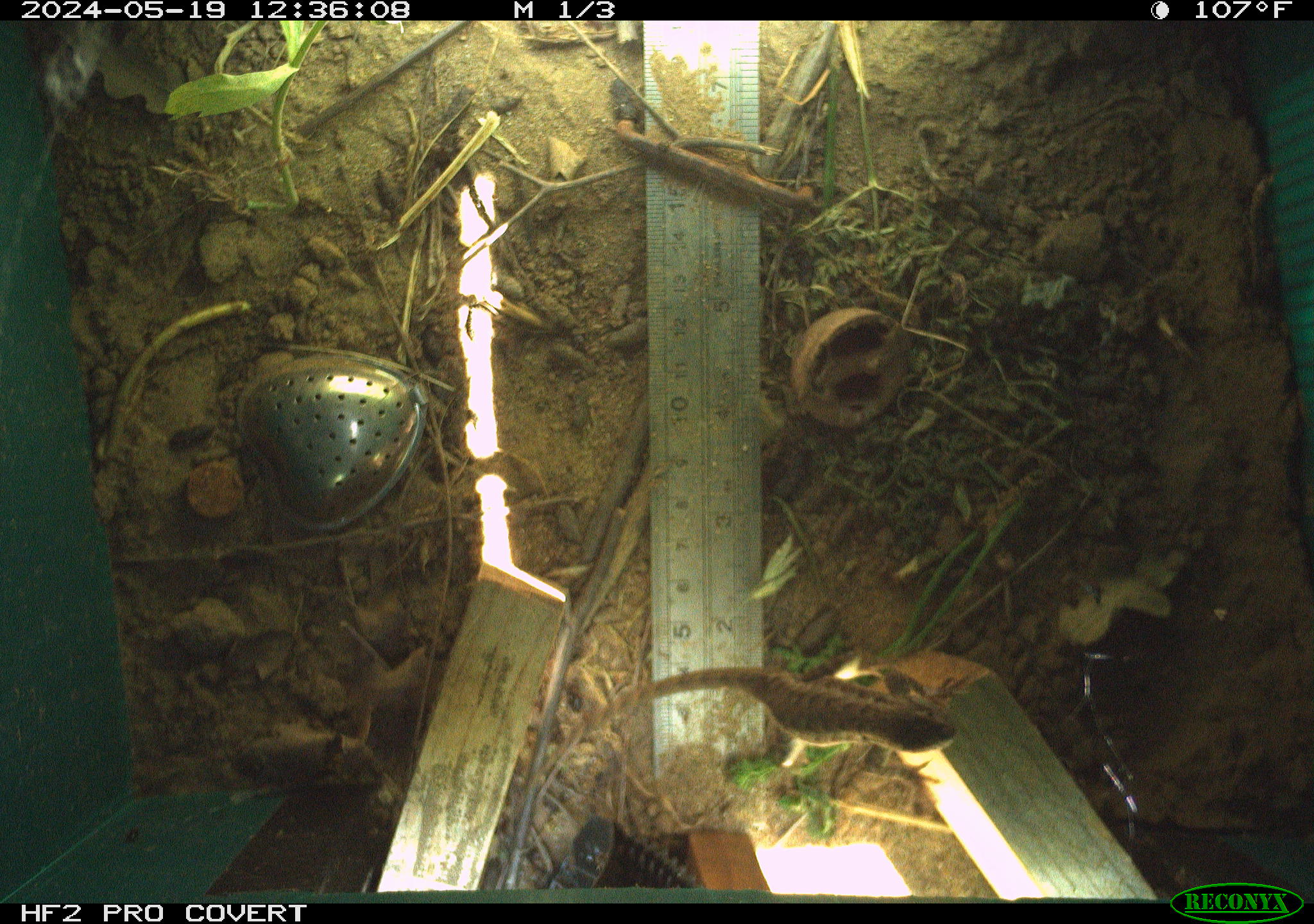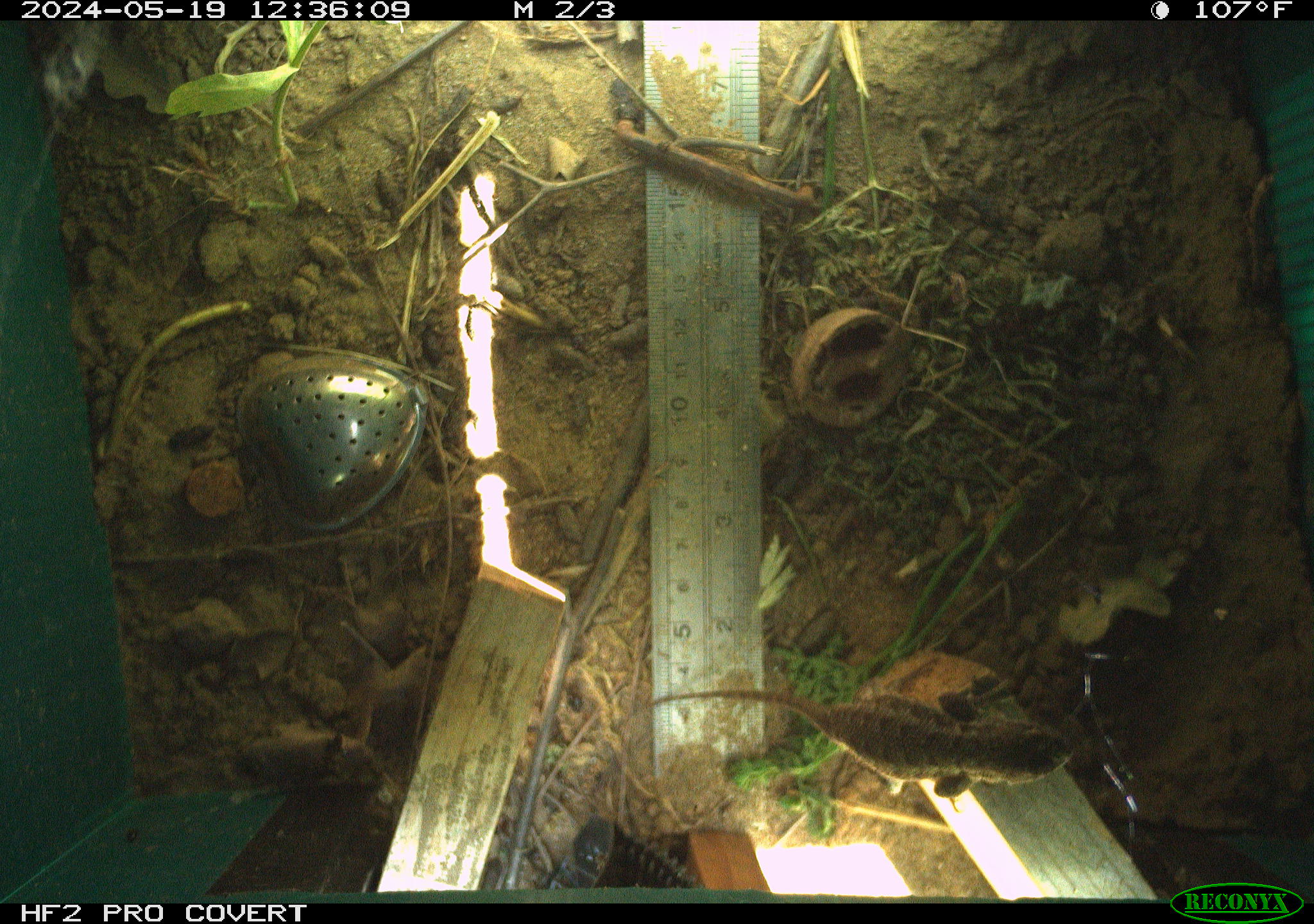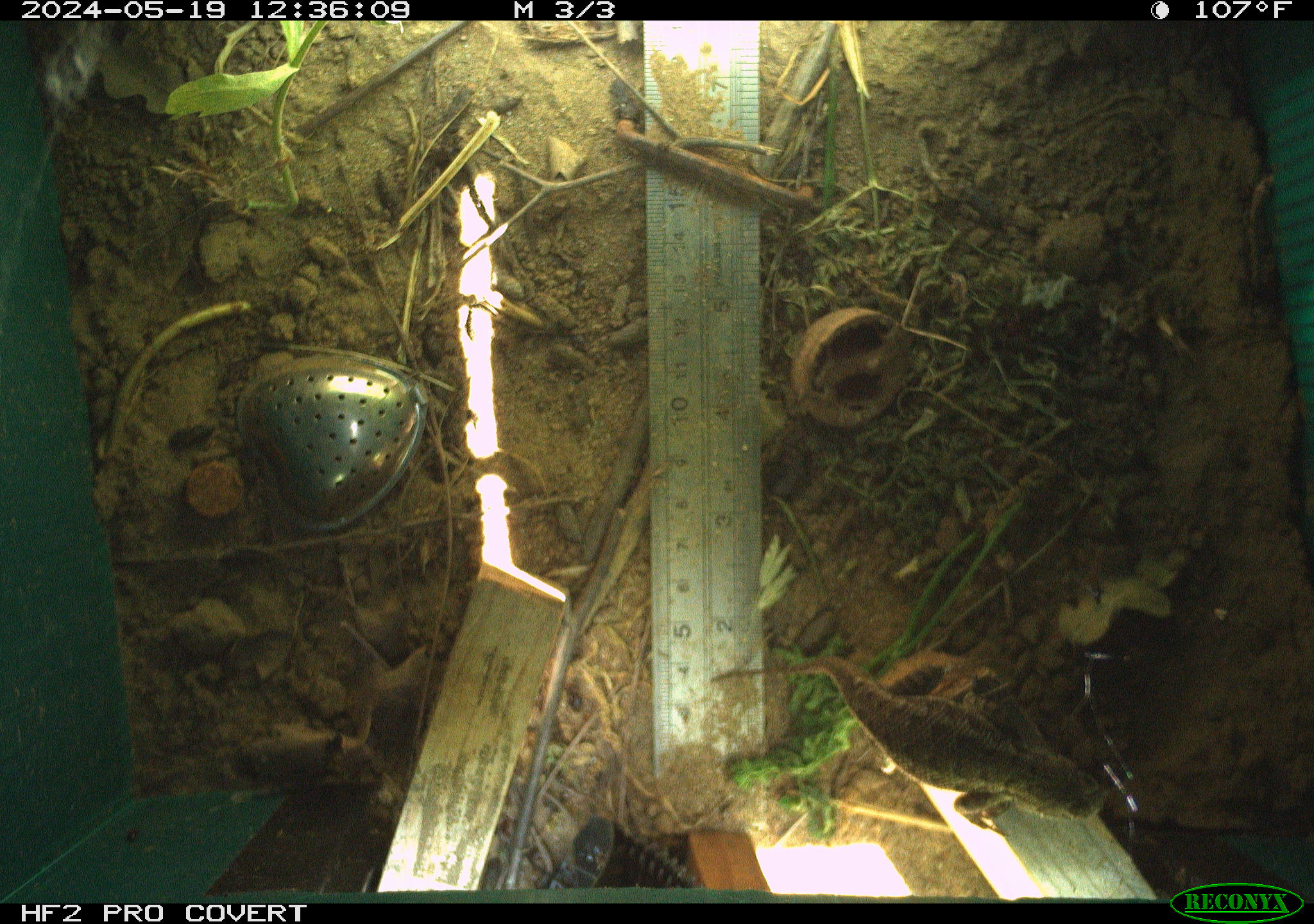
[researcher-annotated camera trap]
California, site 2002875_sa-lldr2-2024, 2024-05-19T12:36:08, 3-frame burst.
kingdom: Animalia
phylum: Chordata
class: Reptilia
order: Squamata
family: Phrynosomatidae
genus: Sceloporus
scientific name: Sceloporus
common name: spiny lizards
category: sceloporus species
Sceloporus species (spiny lizards) (Sceloporus).